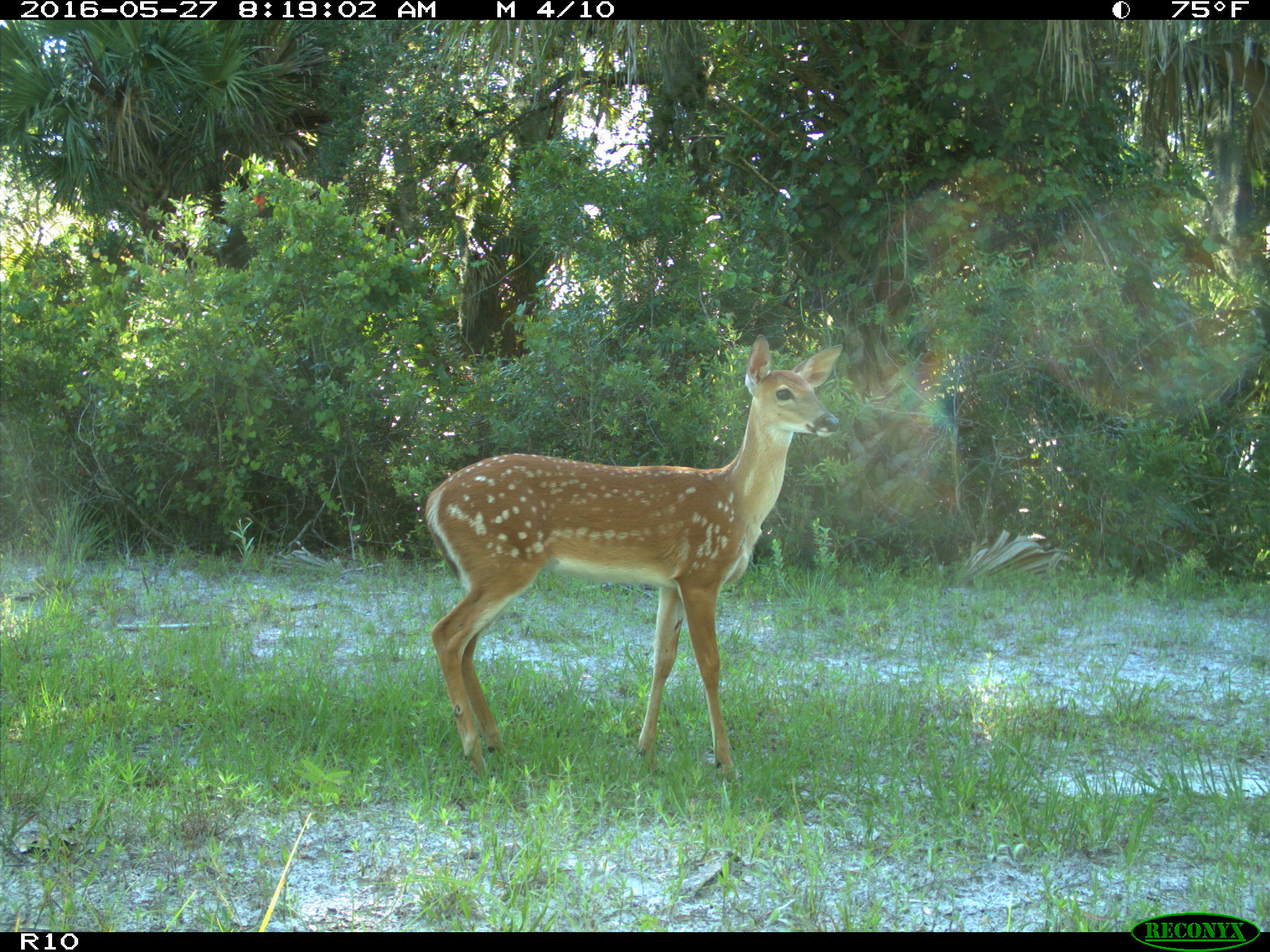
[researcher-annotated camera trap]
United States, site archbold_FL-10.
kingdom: Animalia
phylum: Chordata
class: Mammalia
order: Artiodactyla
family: Cervidae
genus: Odocoileus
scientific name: Odocoileus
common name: deer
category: unidentified deer